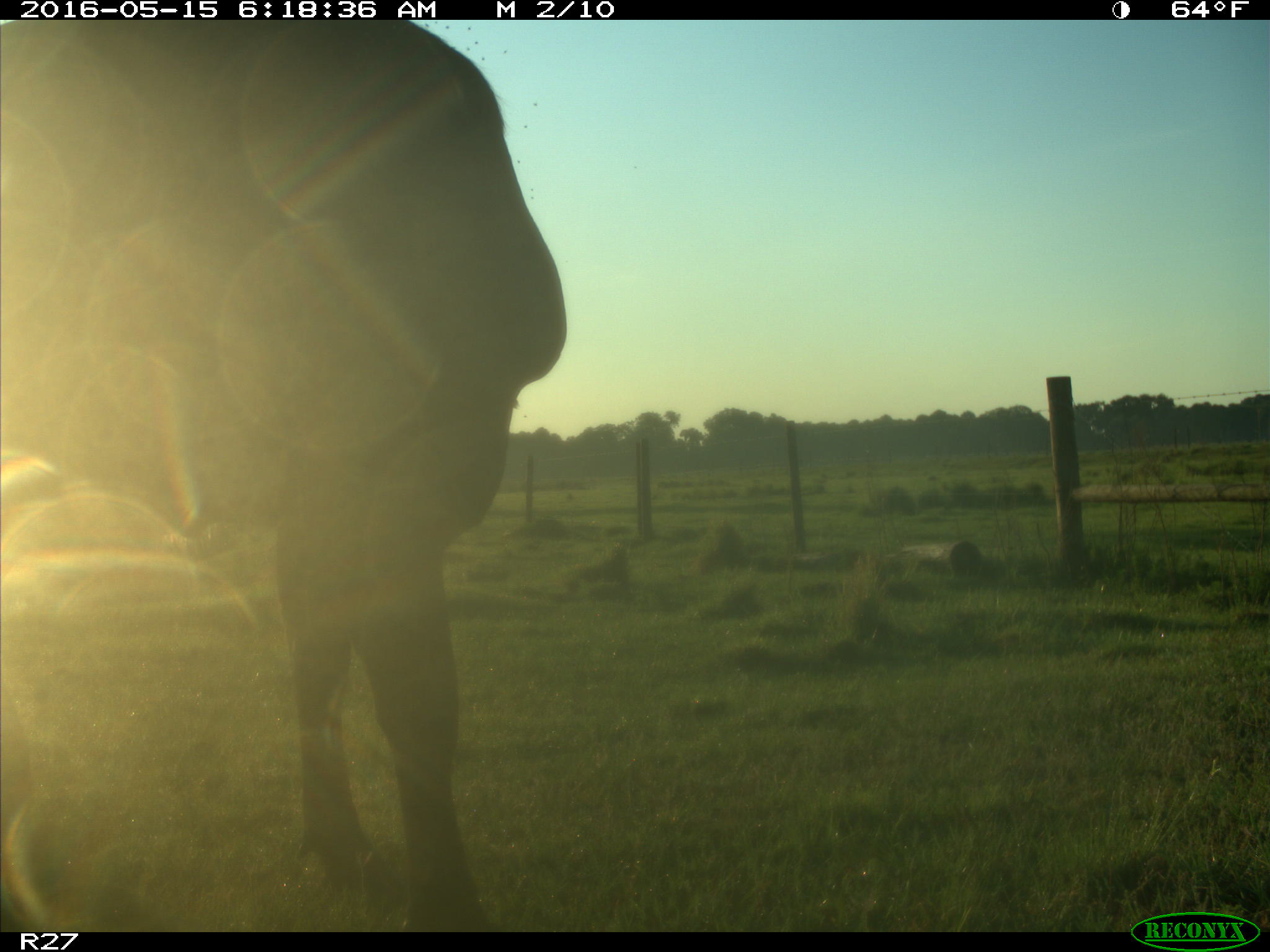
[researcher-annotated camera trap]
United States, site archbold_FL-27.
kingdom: Animalia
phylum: Chordata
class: Mammalia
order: Artiodactyla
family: Bovidae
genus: Bos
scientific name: Bos taurus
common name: domestic cow